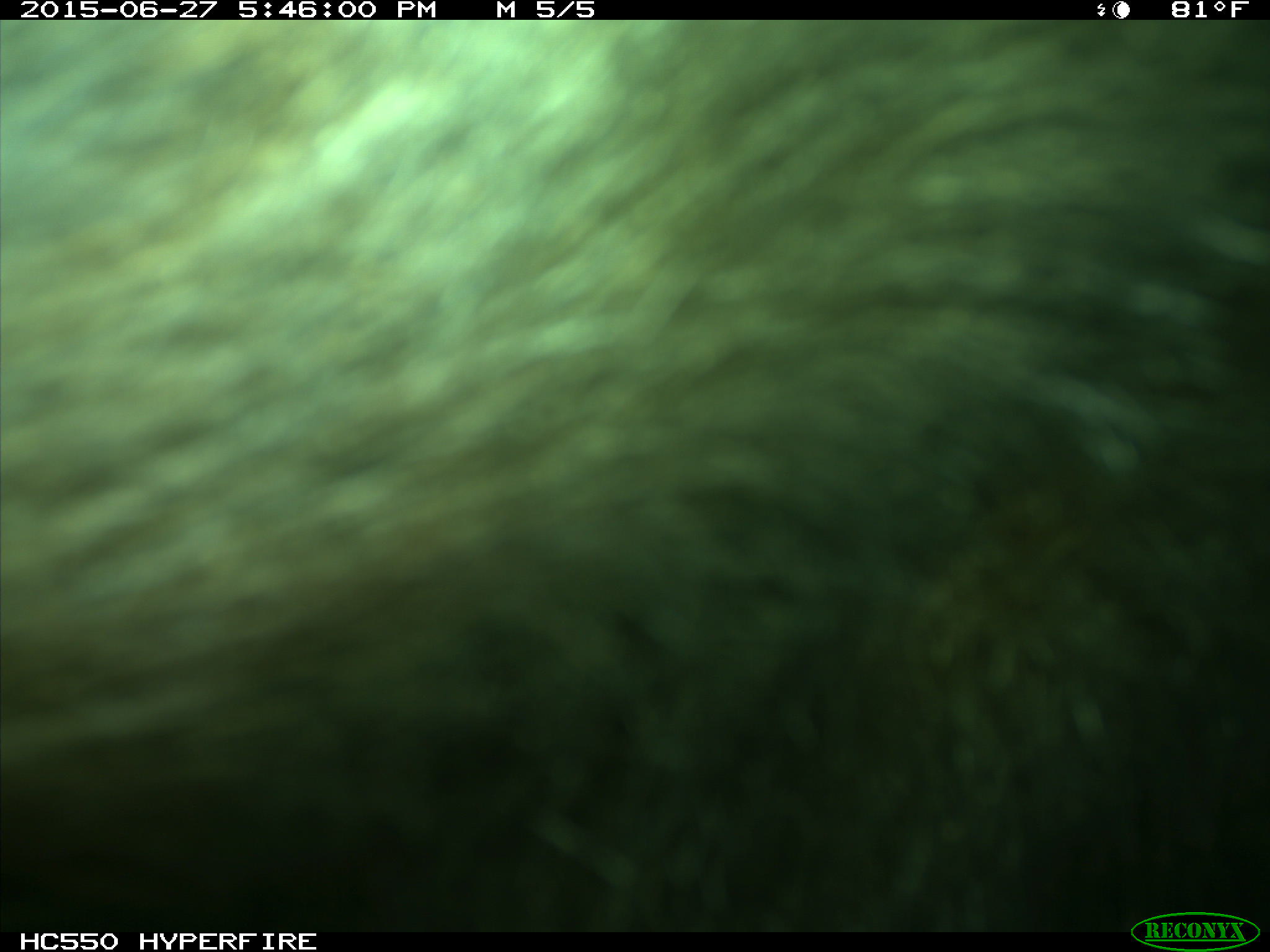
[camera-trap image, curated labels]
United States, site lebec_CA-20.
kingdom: Animalia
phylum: Chordata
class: Mammalia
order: Carnivora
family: Ursidae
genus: Ursus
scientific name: Ursus americanus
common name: american black bear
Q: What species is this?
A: Ursus americanus (american black bear).